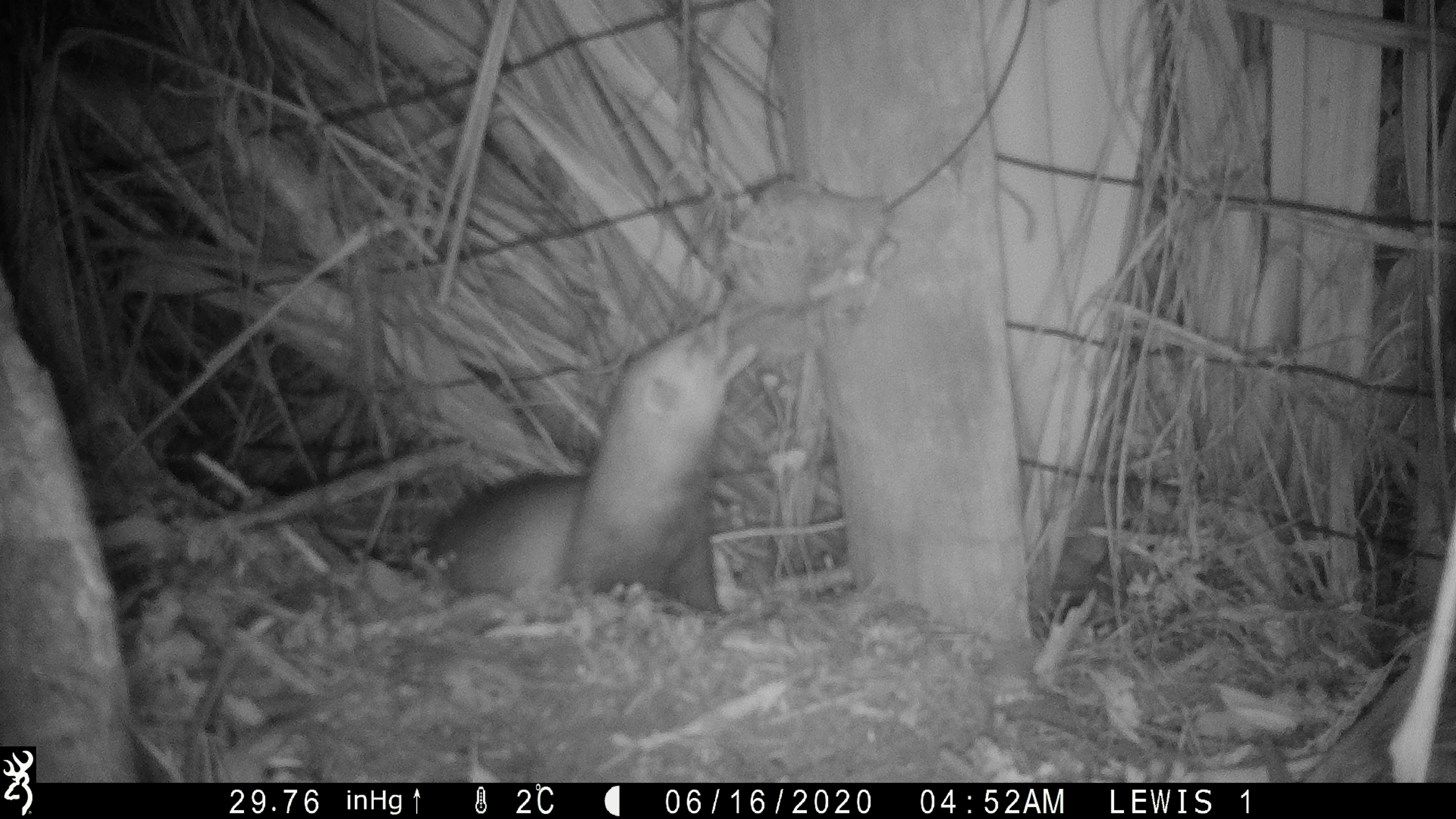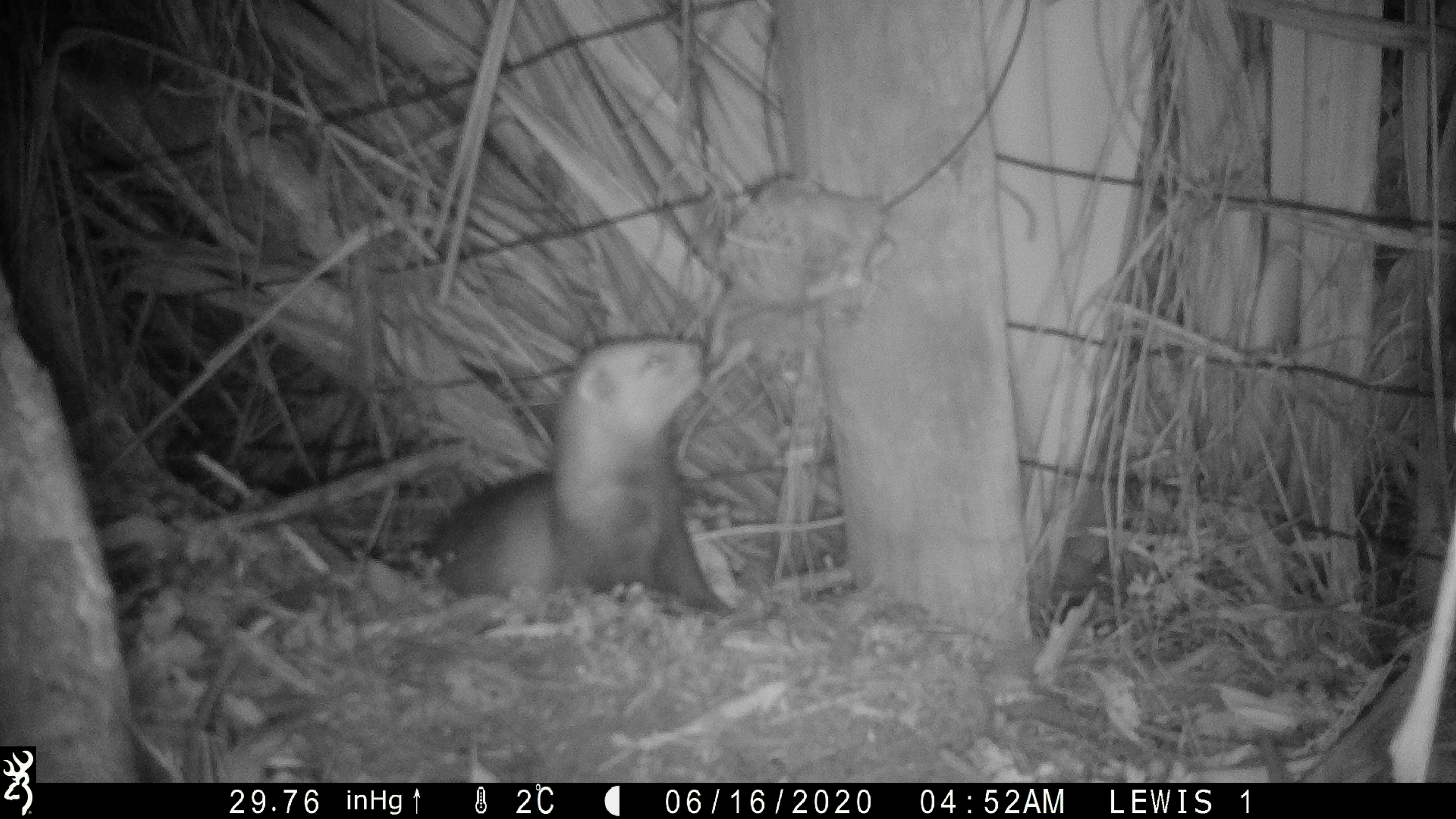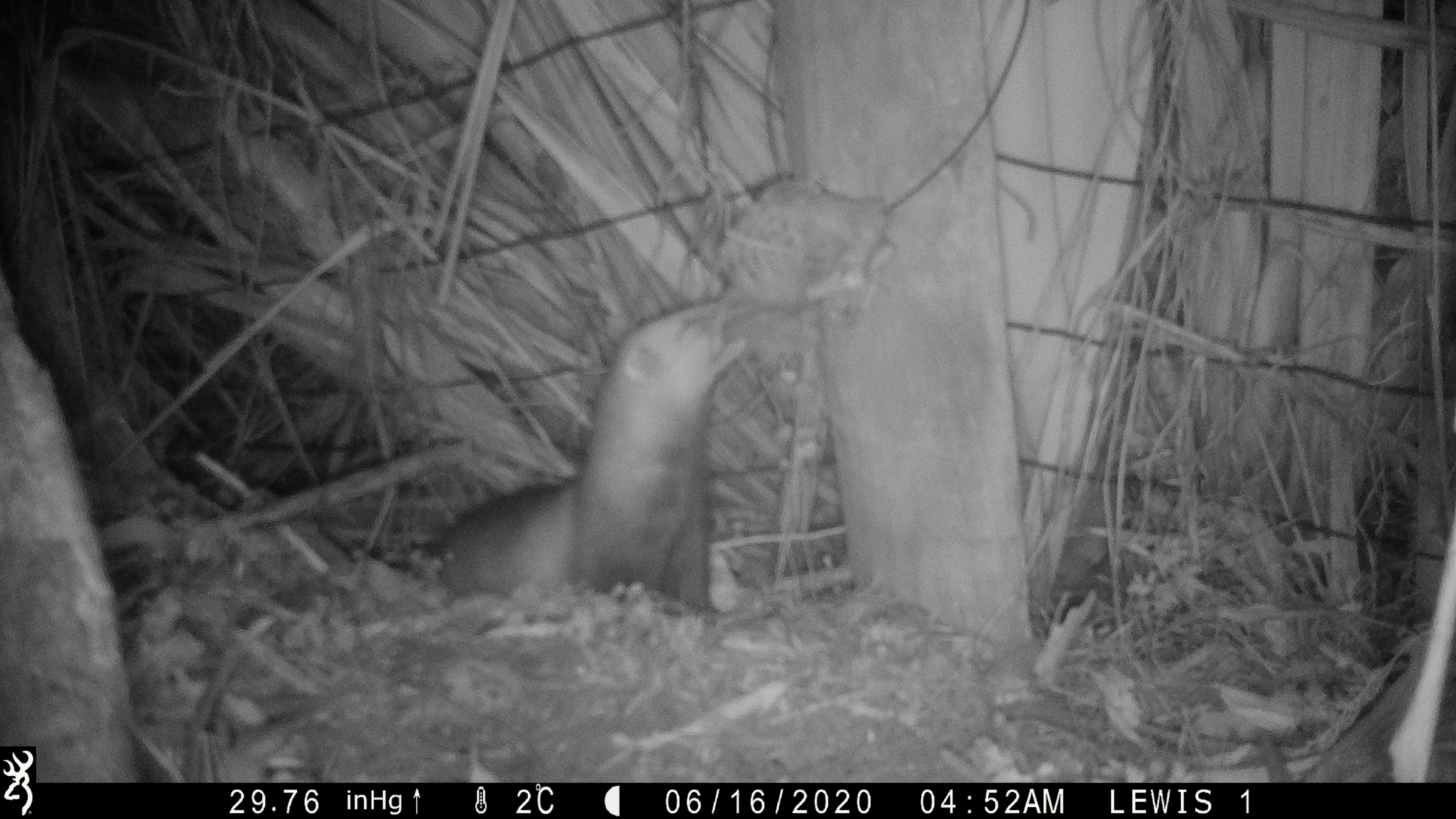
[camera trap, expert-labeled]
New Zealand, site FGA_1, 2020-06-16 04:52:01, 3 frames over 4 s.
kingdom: Animalia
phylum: Chordata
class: Mammalia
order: Carnivora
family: Mustelidae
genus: Mustela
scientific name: Mustela furo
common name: ferret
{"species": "ferret (Mustela furo)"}